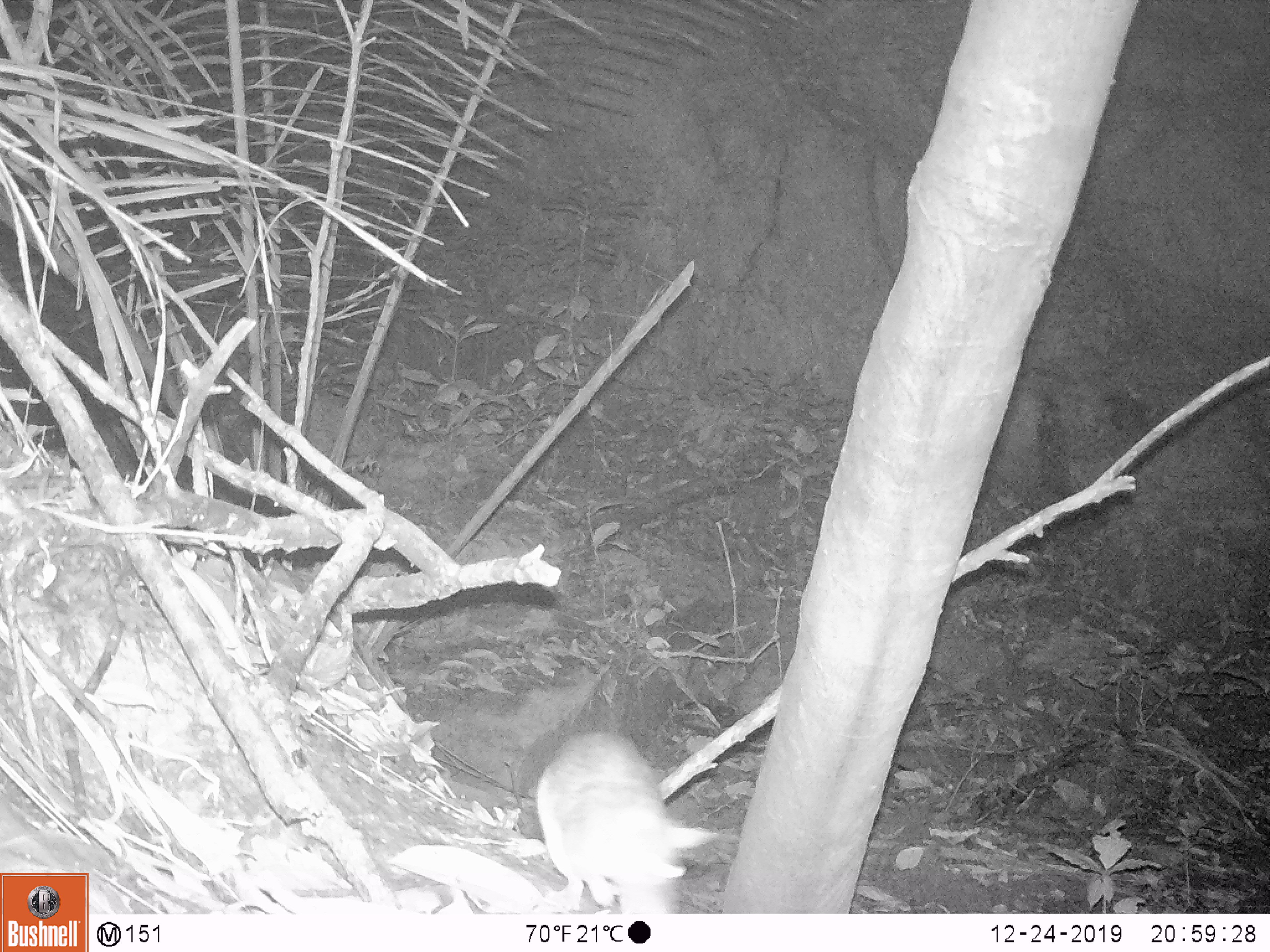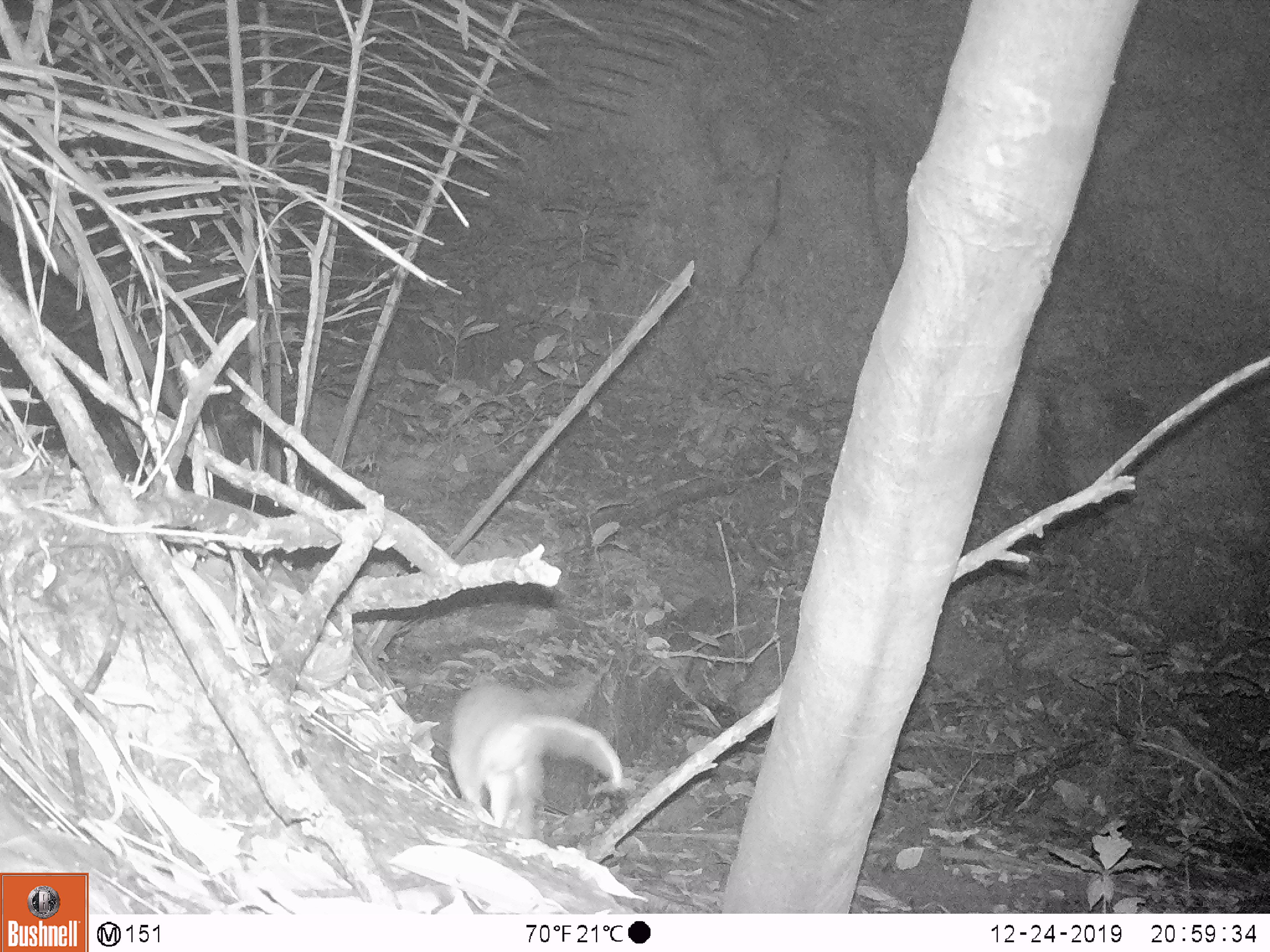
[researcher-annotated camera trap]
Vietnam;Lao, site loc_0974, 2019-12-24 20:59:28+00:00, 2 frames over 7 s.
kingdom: Animalia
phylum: Chordata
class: Mammalia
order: Rodentia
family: Muridae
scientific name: Muridae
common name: old-world mice and rats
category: unidentified murid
Unidentified murid (old-world mice and rats) (Muridae). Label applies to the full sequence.